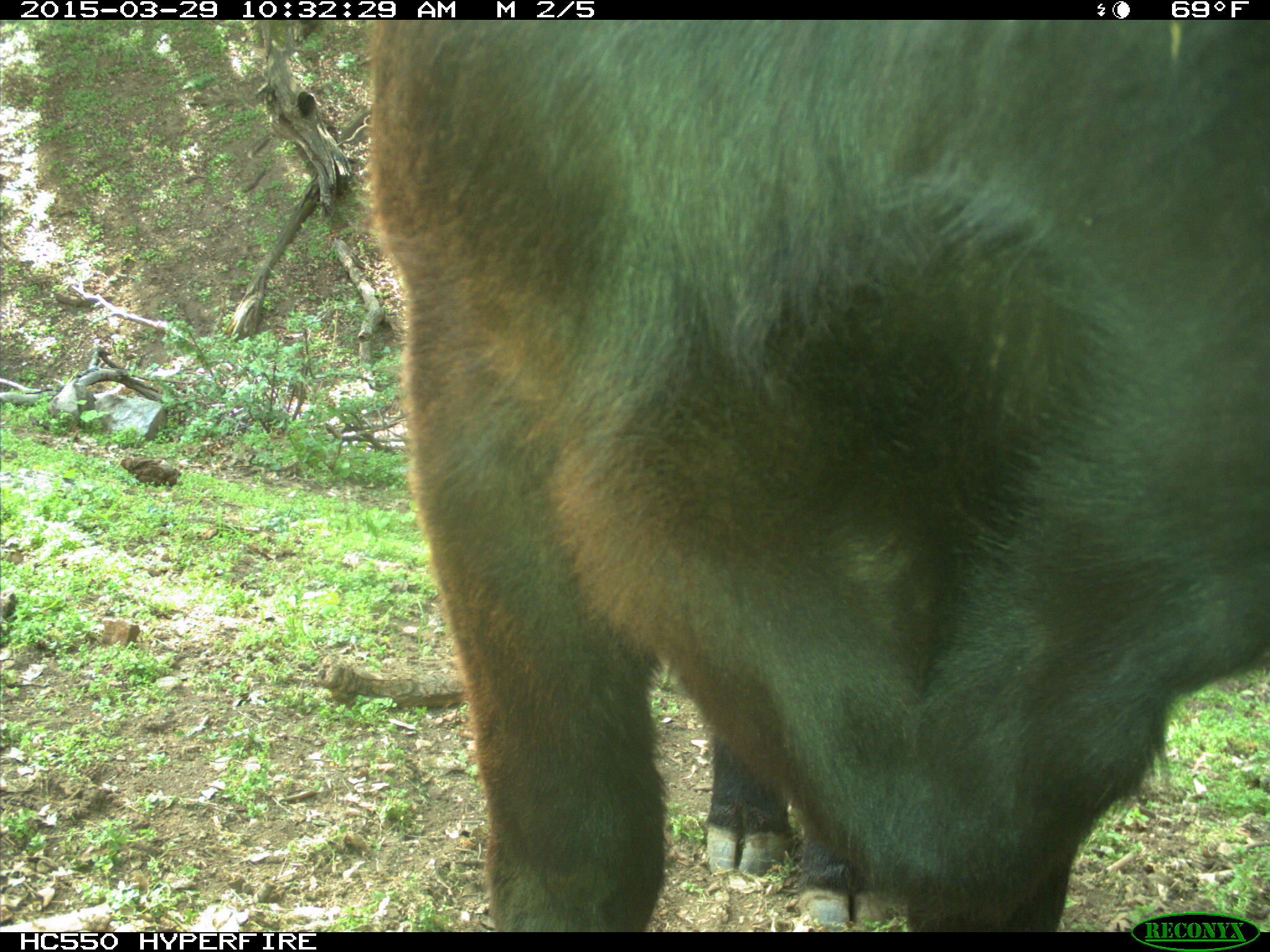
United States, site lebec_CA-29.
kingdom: Animalia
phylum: Chordata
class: Mammalia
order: Artiodactyla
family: Bovidae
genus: Bos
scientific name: Bos taurus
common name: domestic cow